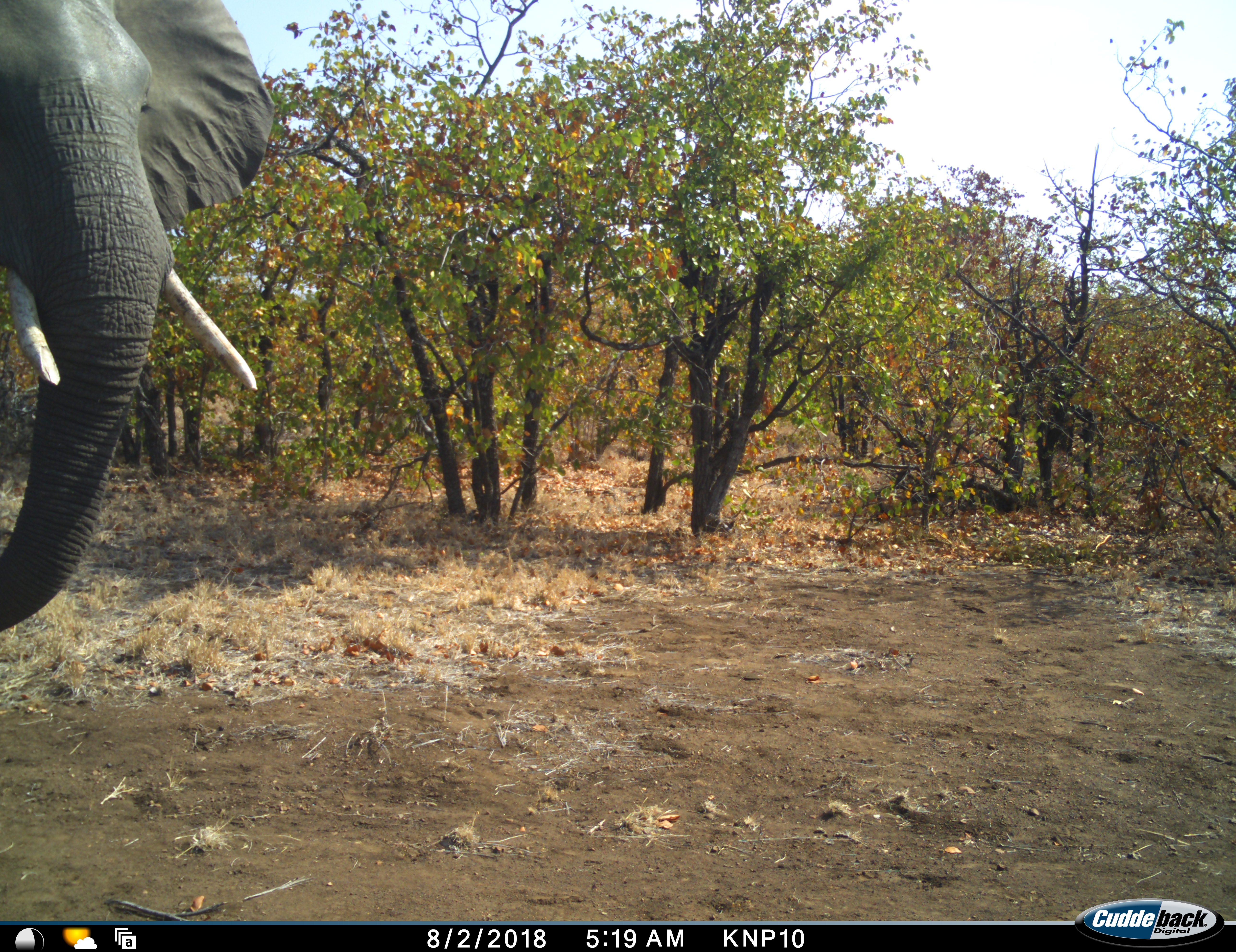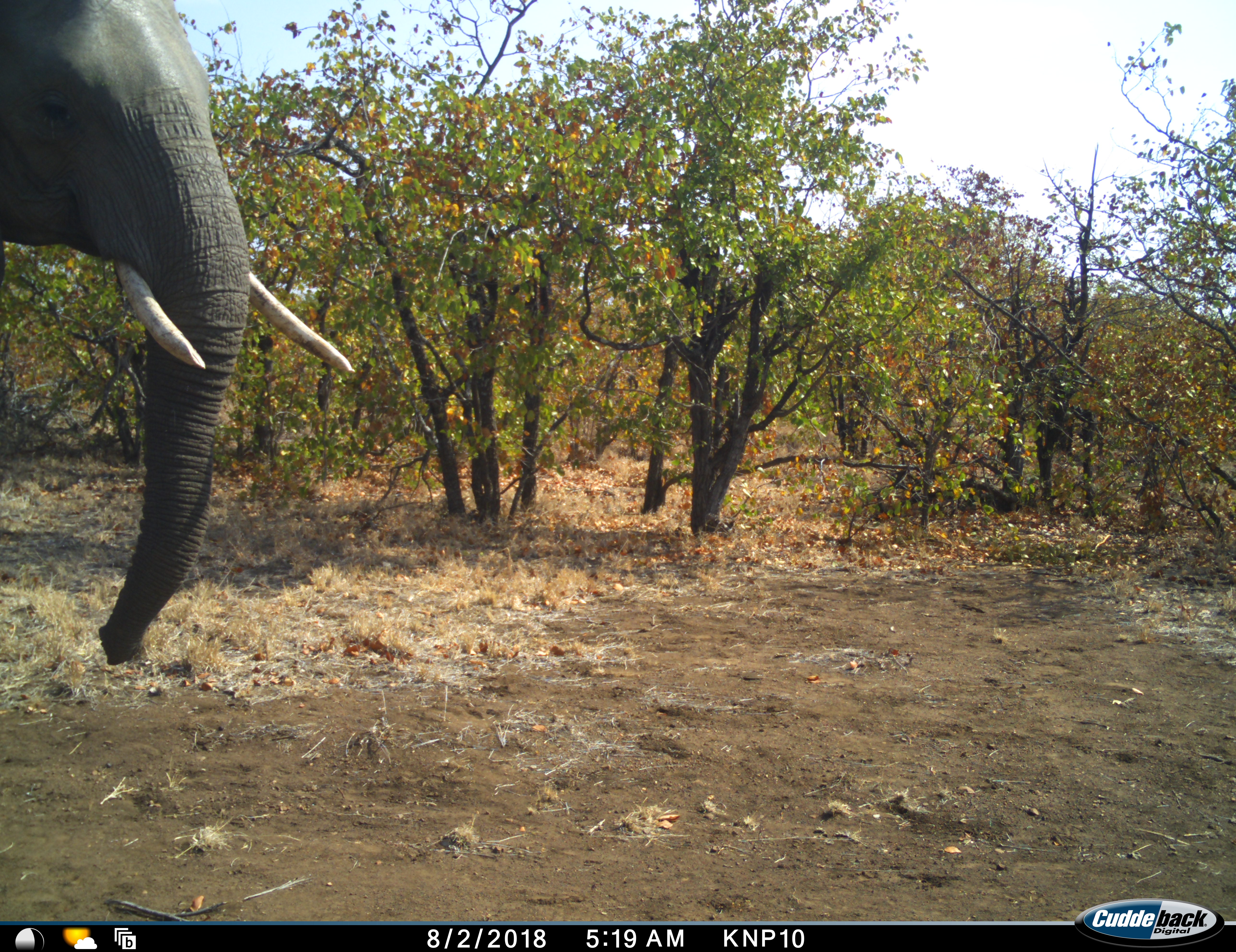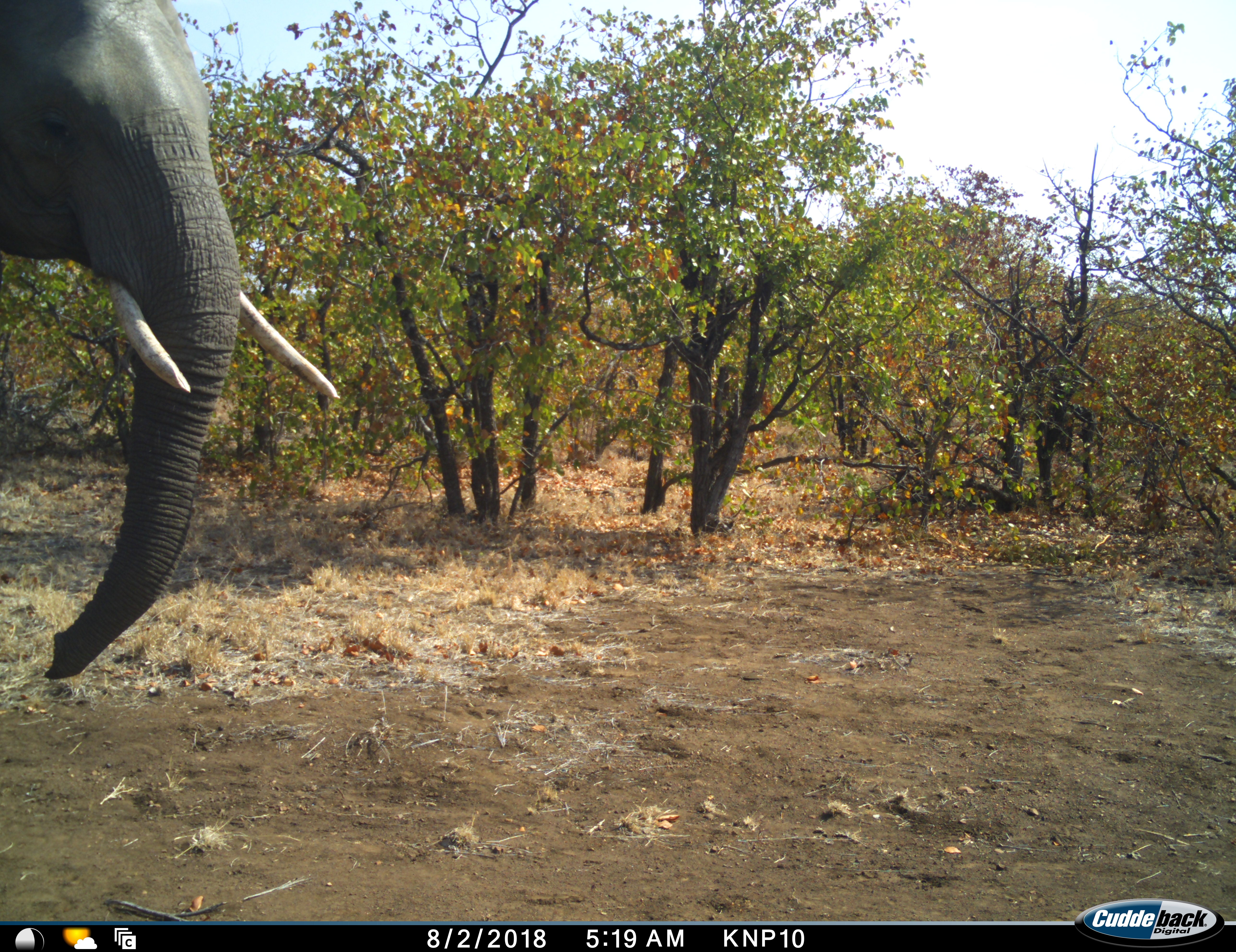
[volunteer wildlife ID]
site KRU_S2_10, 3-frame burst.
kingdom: Animalia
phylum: Chordata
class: Mammalia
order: Proboscidea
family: Elephantidae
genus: Loxodonta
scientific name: Loxodonta africana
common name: african bush elephant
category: elephant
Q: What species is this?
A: Elephant (african bush elephant) (Loxodonta africana).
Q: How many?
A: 1.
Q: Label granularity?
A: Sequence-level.